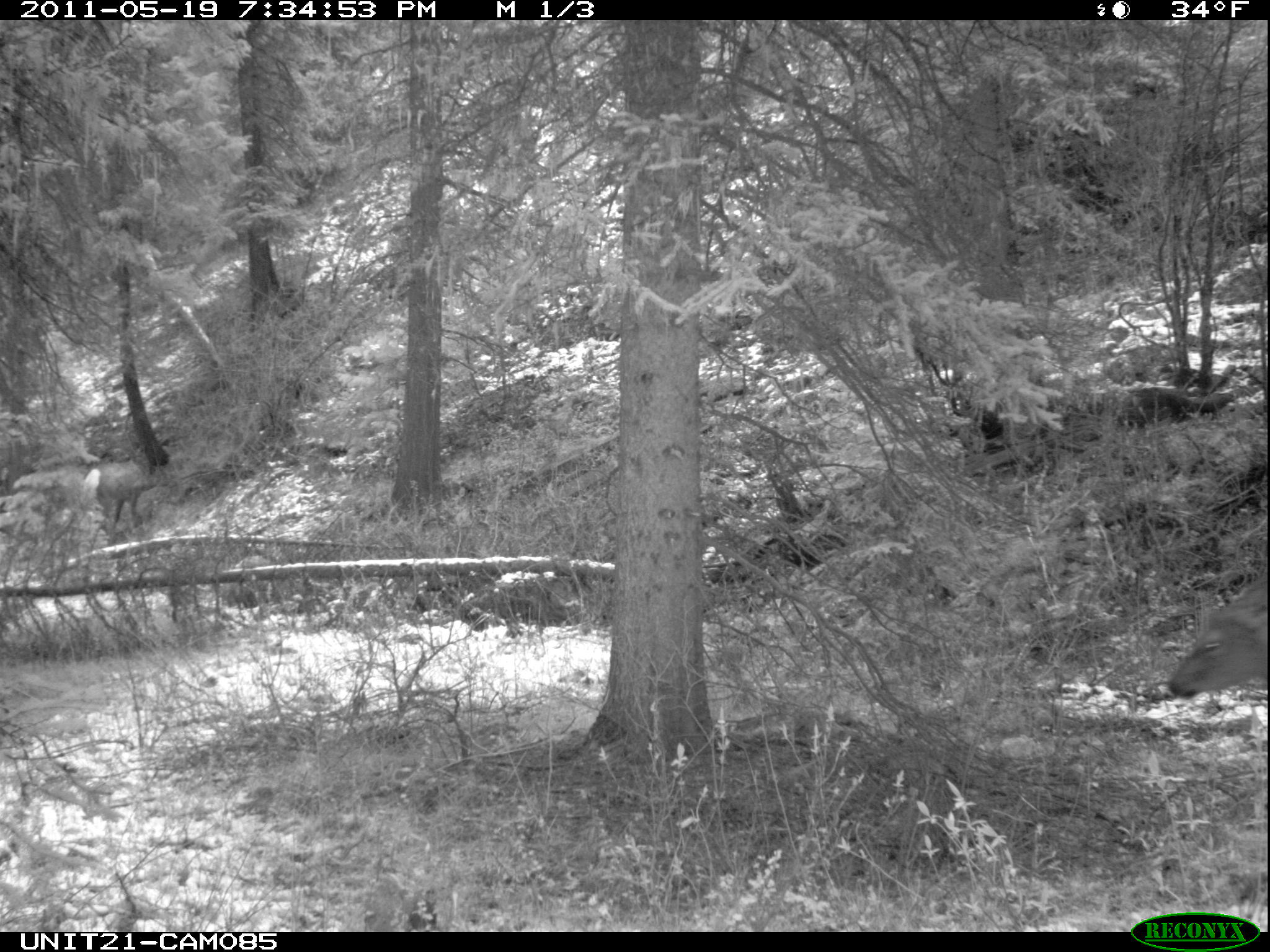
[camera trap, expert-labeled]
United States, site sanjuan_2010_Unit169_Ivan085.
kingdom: Animalia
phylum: Chordata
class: Mammalia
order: Artiodactyla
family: Cervidae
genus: Cervus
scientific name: Cervus elaphus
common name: red deer